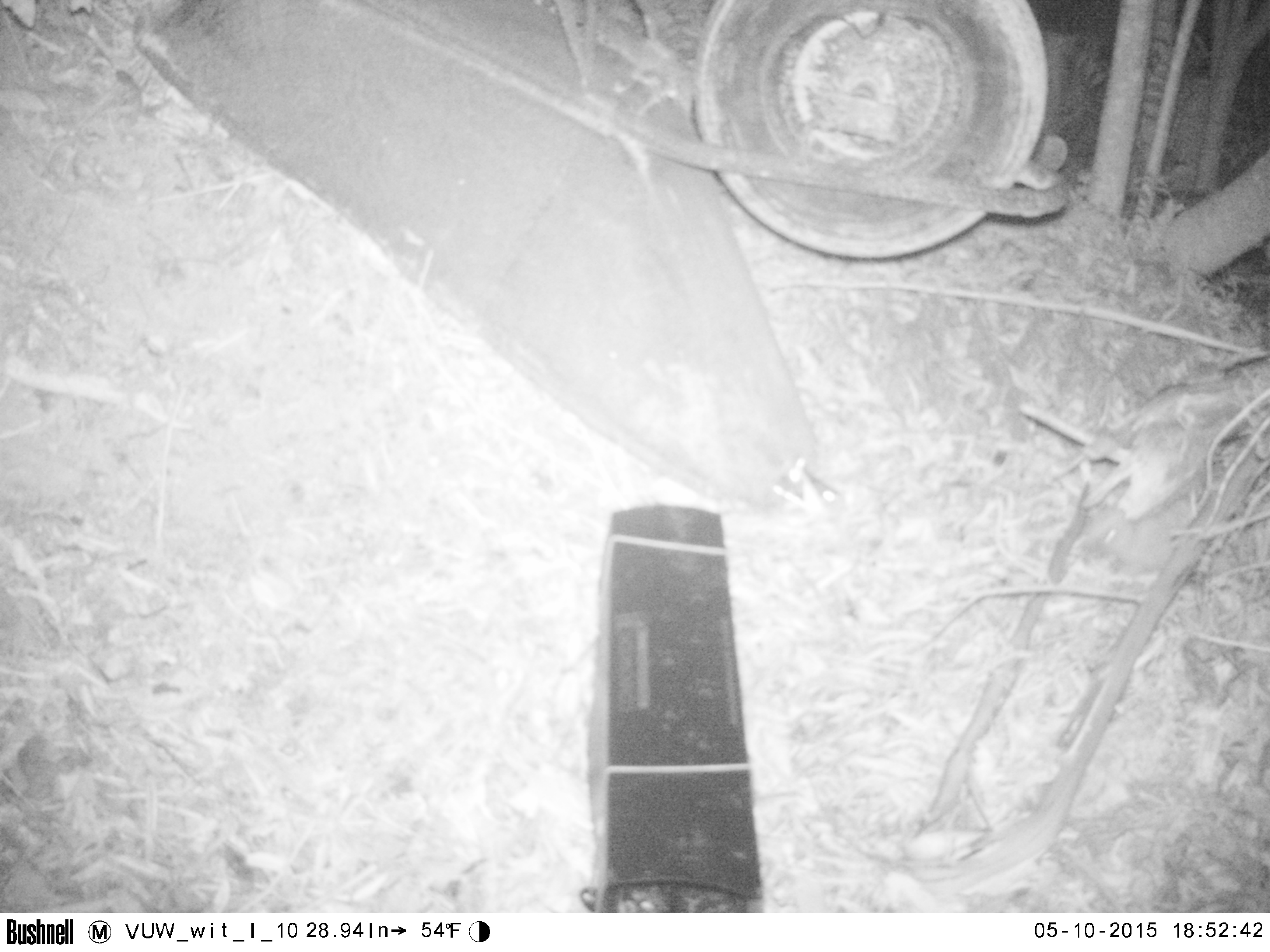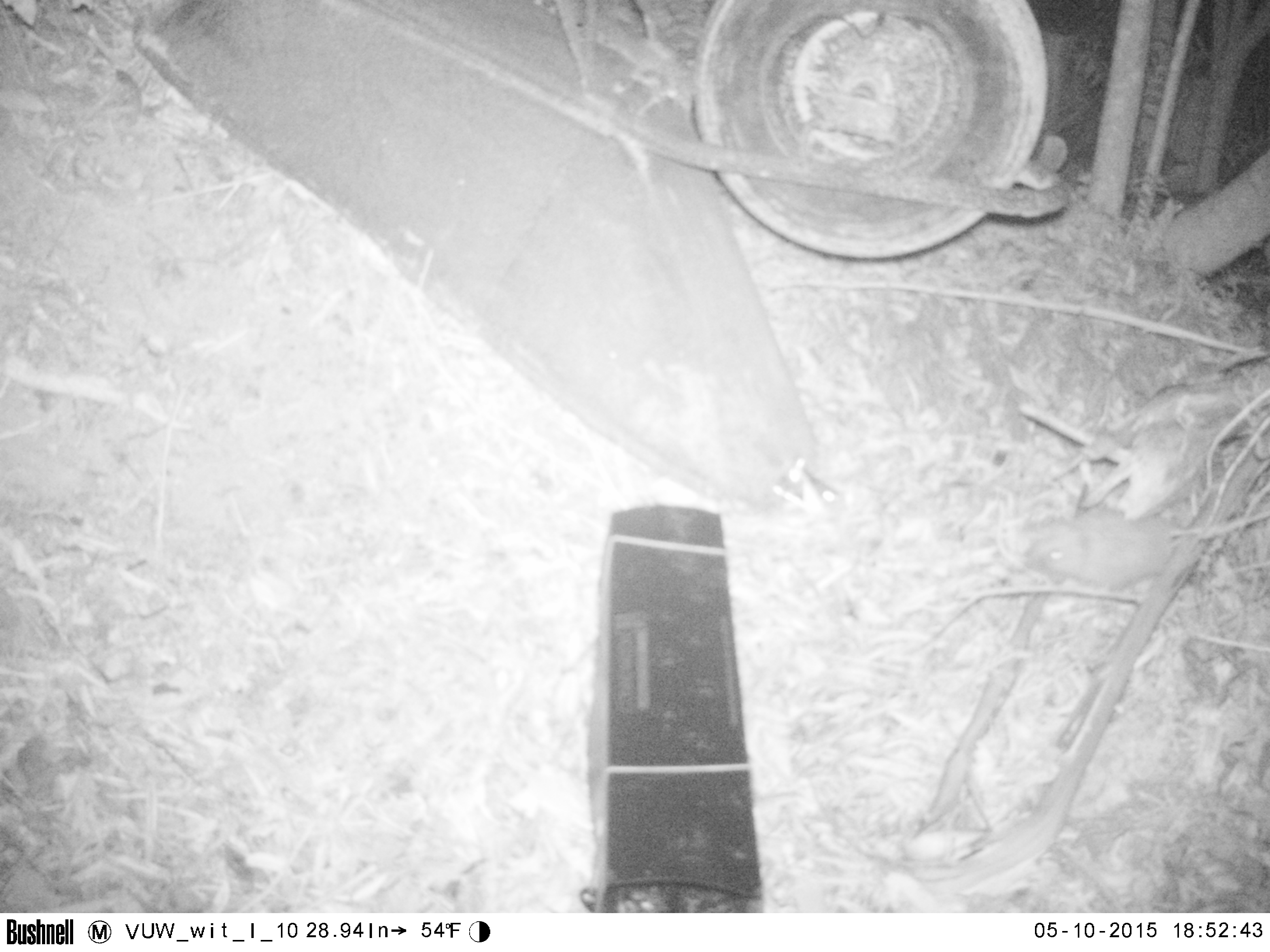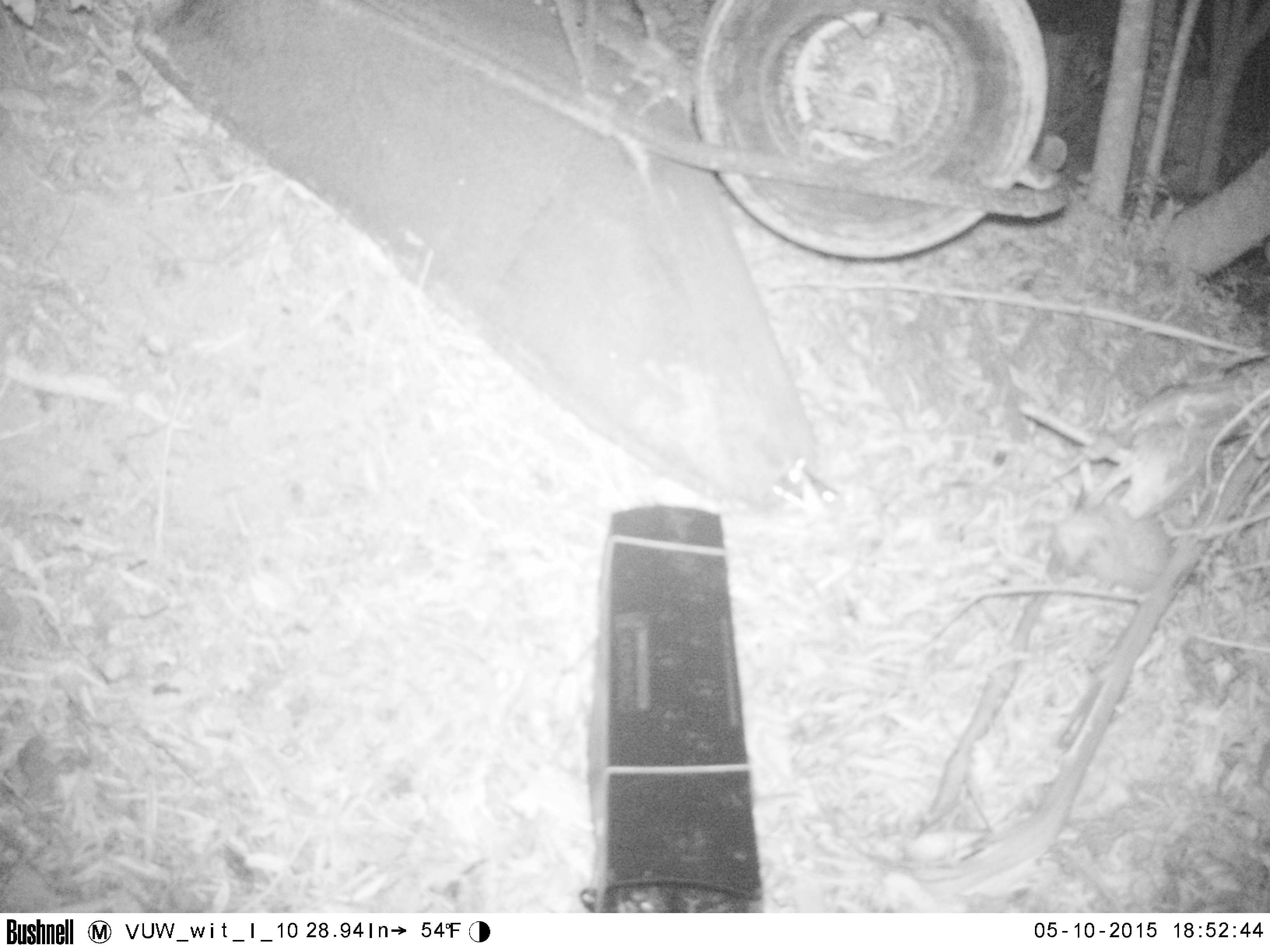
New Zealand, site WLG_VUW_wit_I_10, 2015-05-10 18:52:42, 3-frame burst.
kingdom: Animalia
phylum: Chordata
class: Mammalia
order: Eulipotyphla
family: Erinaceidae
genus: Erinaceus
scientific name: Erinaceus europaeus europaeus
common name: european hedgehog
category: hedgehog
Hedgehog (european hedgehog) (Erinaceus europaeus europaeus).